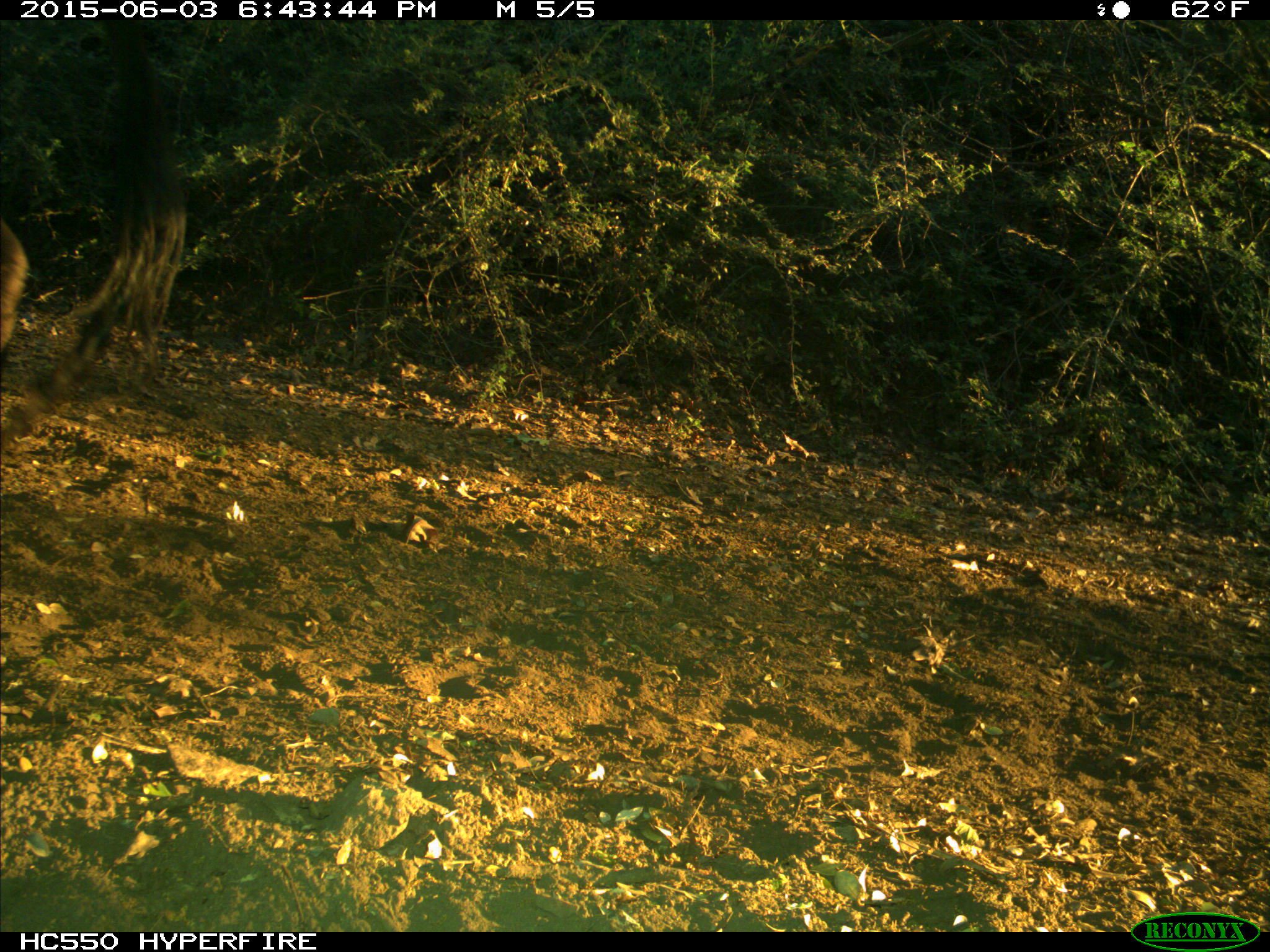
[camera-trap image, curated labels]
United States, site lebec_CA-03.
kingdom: Animalia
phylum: Chordata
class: Mammalia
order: Artiodactyla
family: Bovidae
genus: Bos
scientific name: Bos taurus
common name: domestic cow